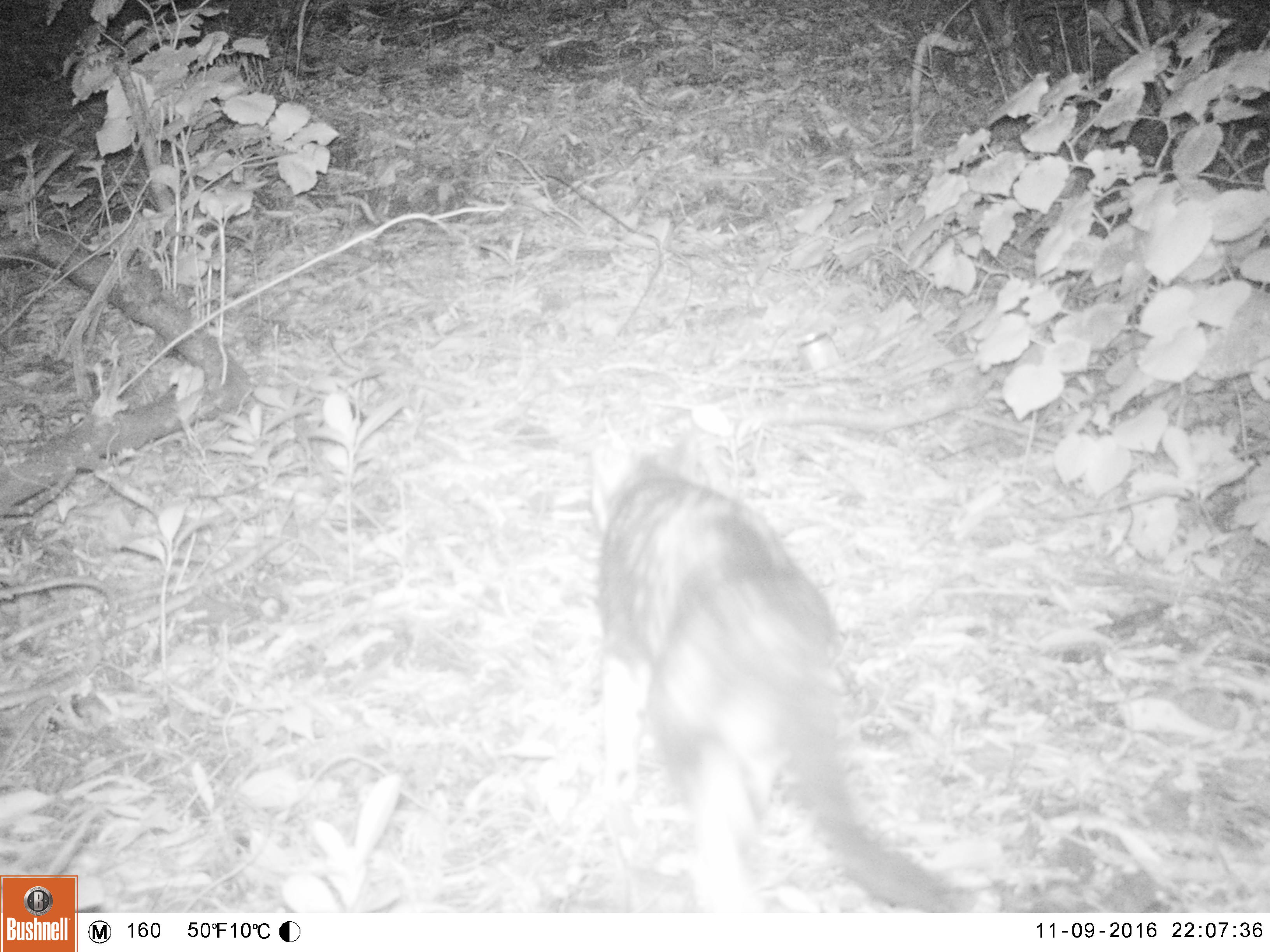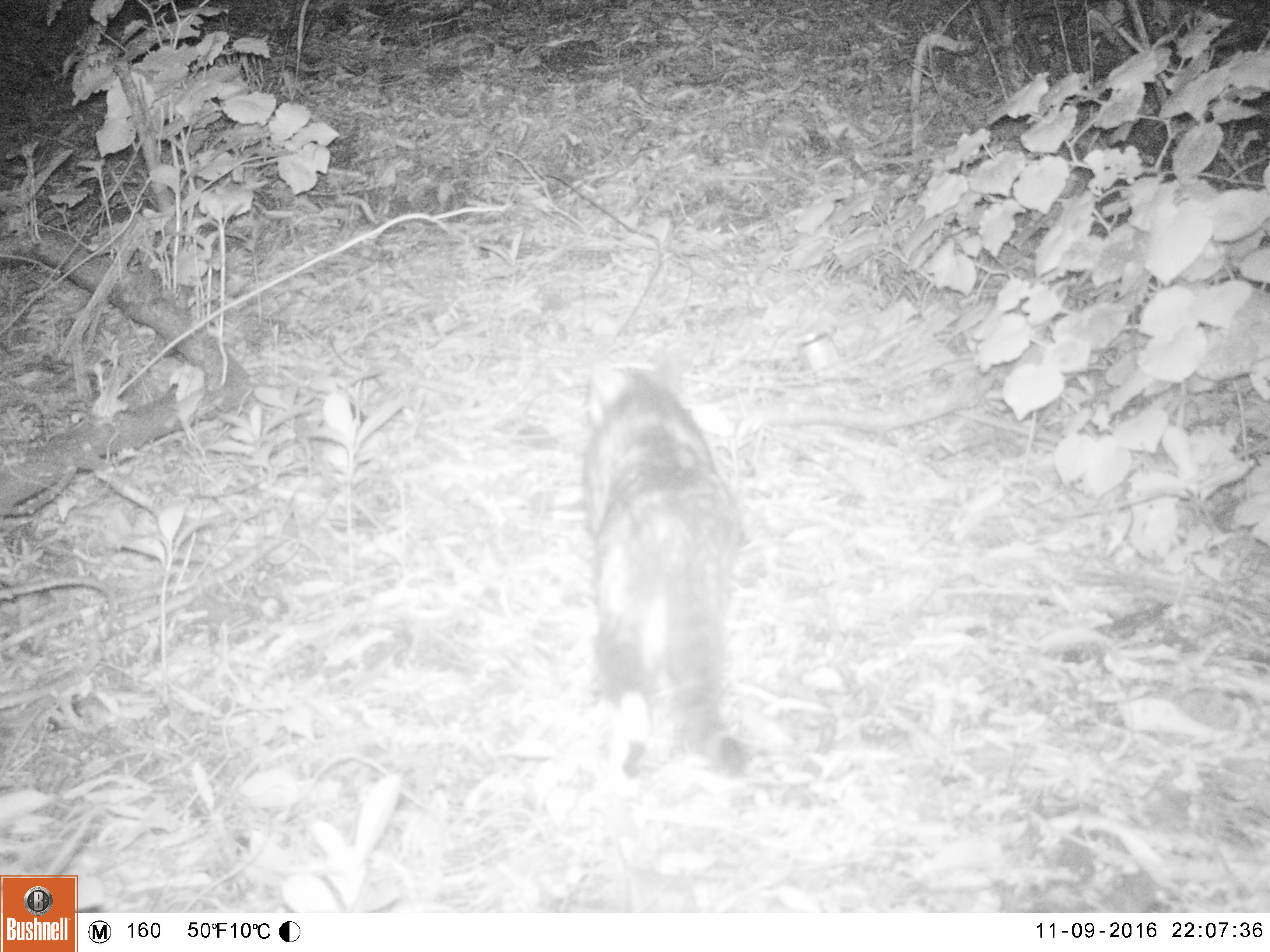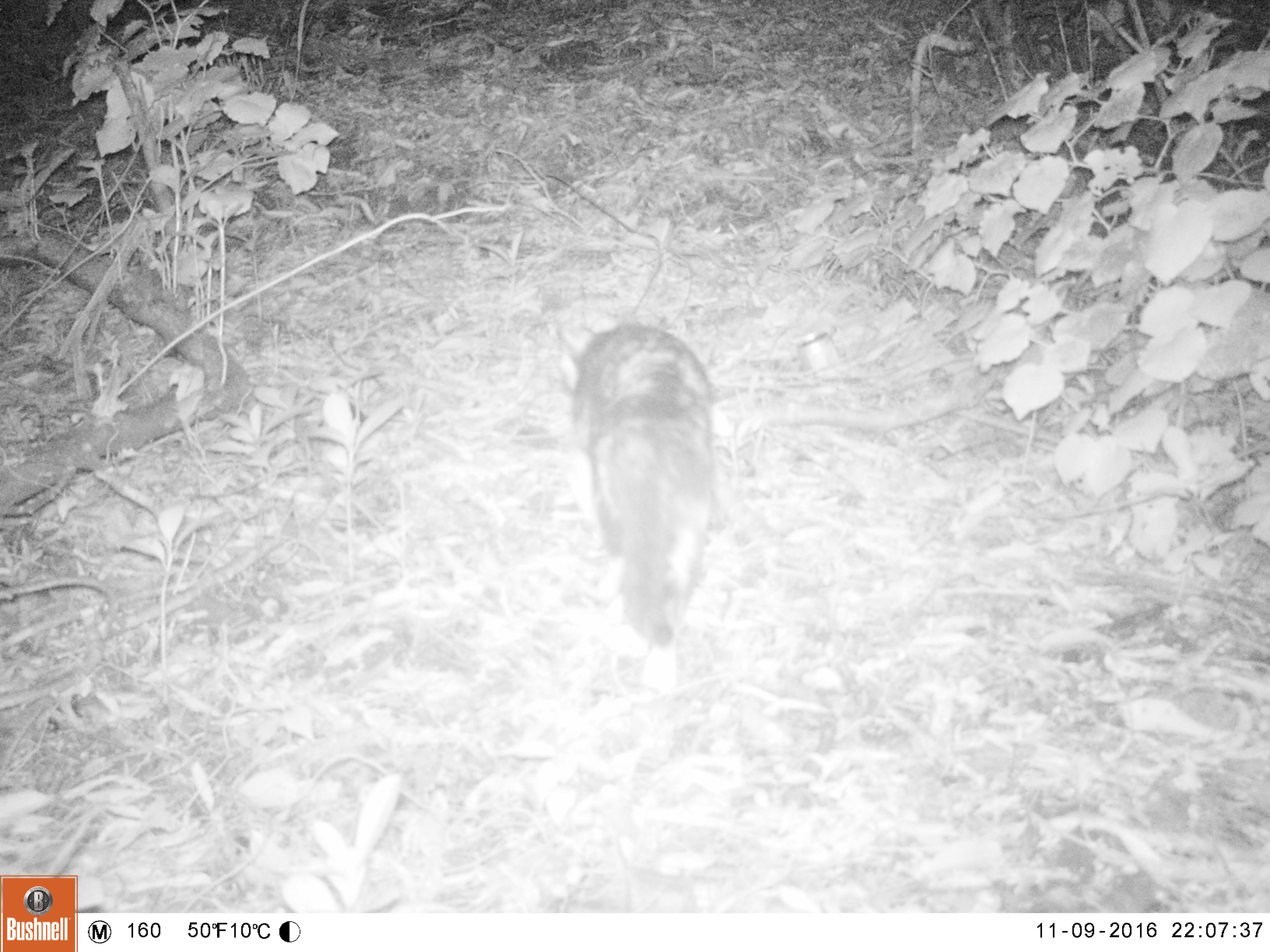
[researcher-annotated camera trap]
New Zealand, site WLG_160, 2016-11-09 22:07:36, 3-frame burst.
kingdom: Animalia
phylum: Chordata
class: Mammalia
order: Carnivora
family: Felidae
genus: Felis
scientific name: Felis catus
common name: domestic cat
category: cat